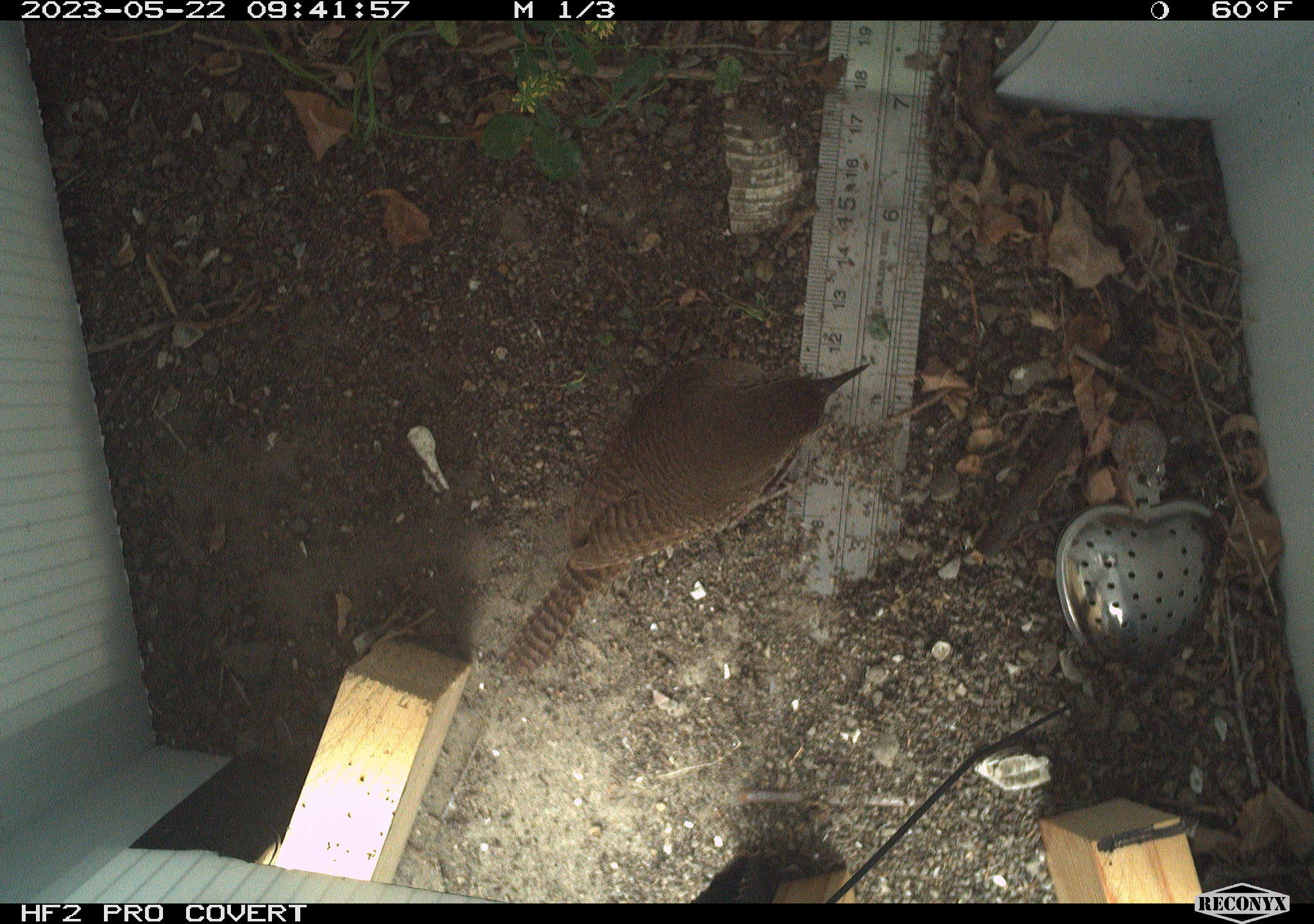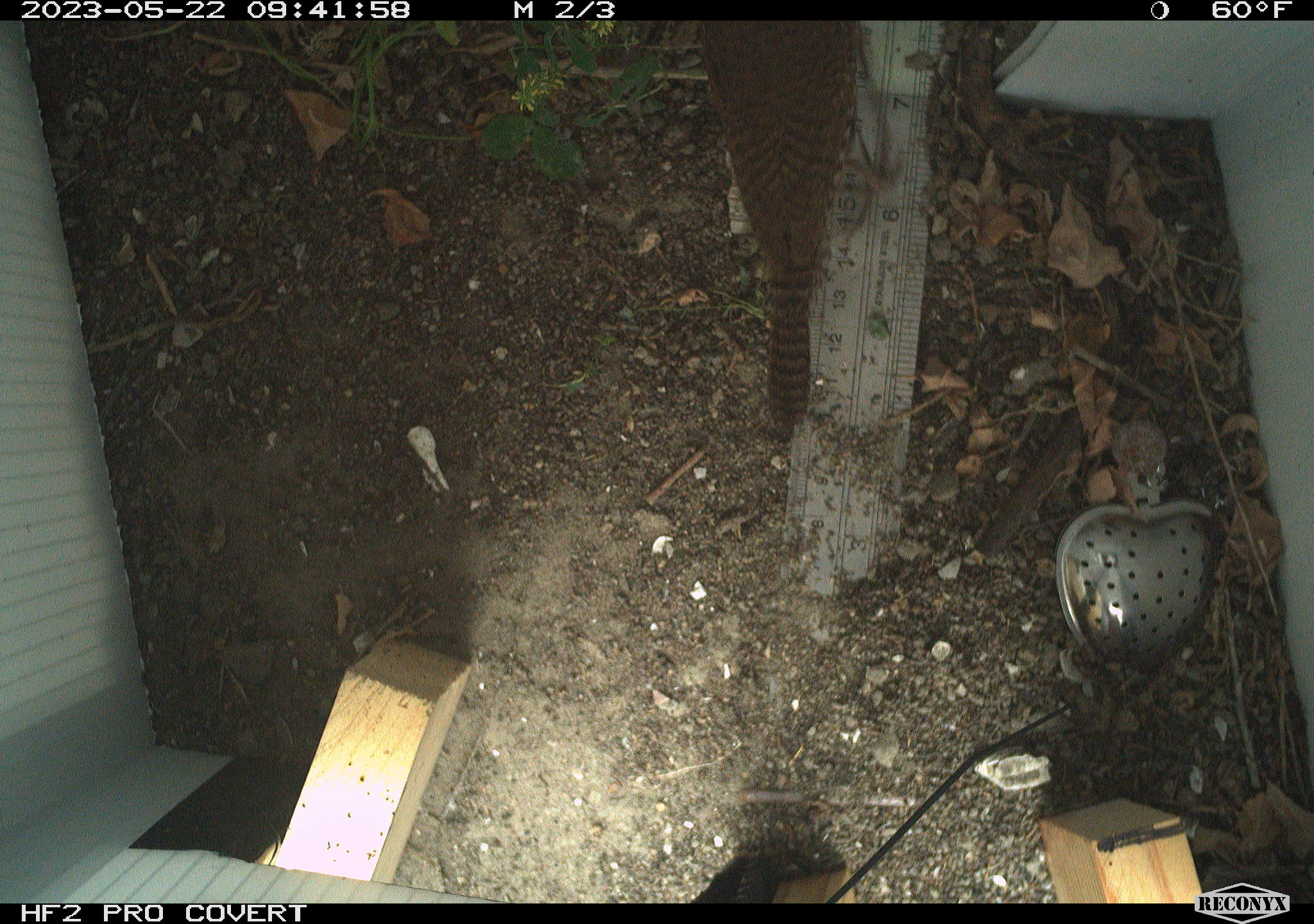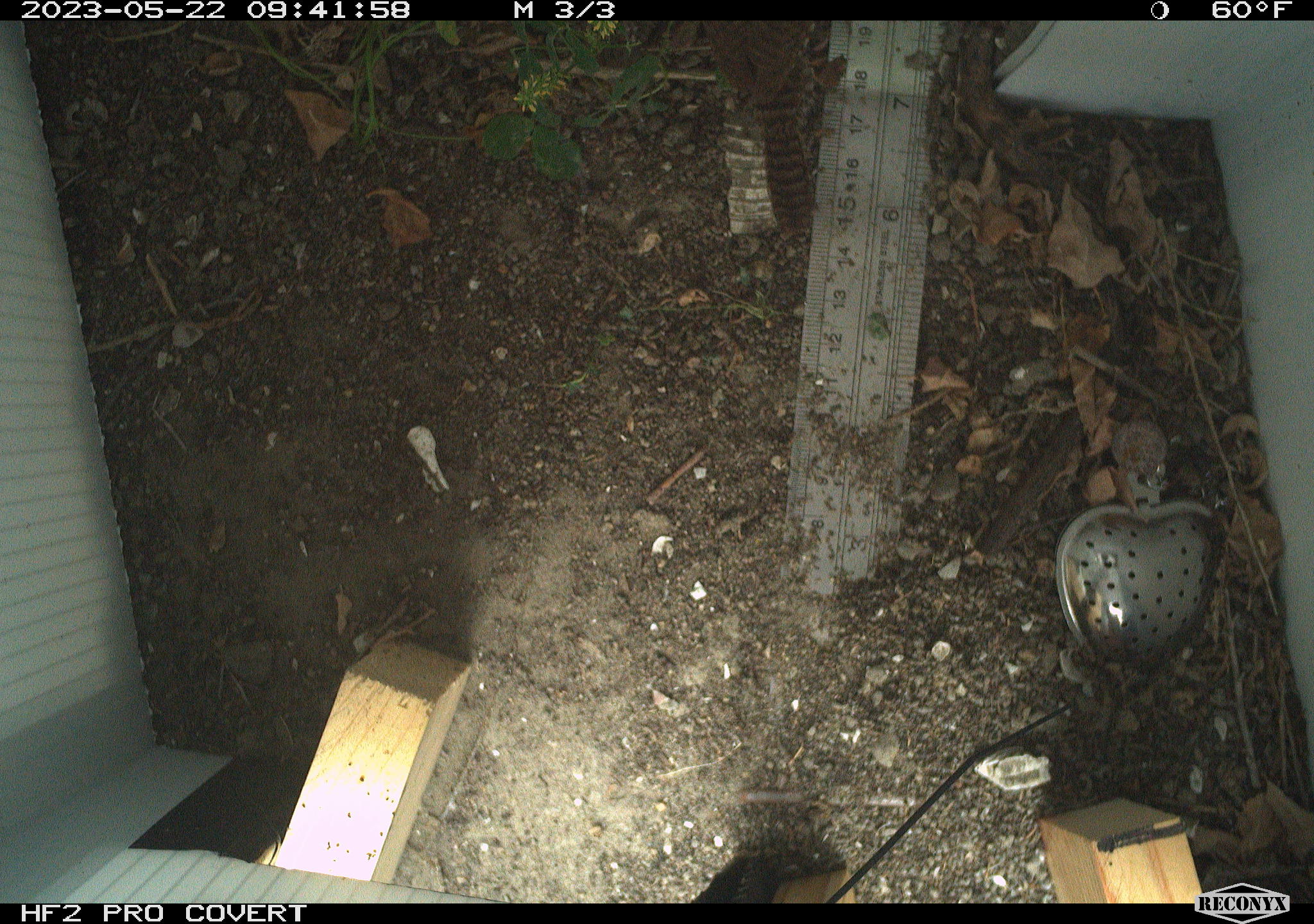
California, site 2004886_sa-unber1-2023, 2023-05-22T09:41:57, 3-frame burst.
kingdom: Animalia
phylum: Chordata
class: Aves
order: Passeriformes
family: Troglodytidae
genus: Troglodytes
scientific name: Troglodytes aedon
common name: house wren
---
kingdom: Animalia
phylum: Chordata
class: Aves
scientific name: Aves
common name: bird